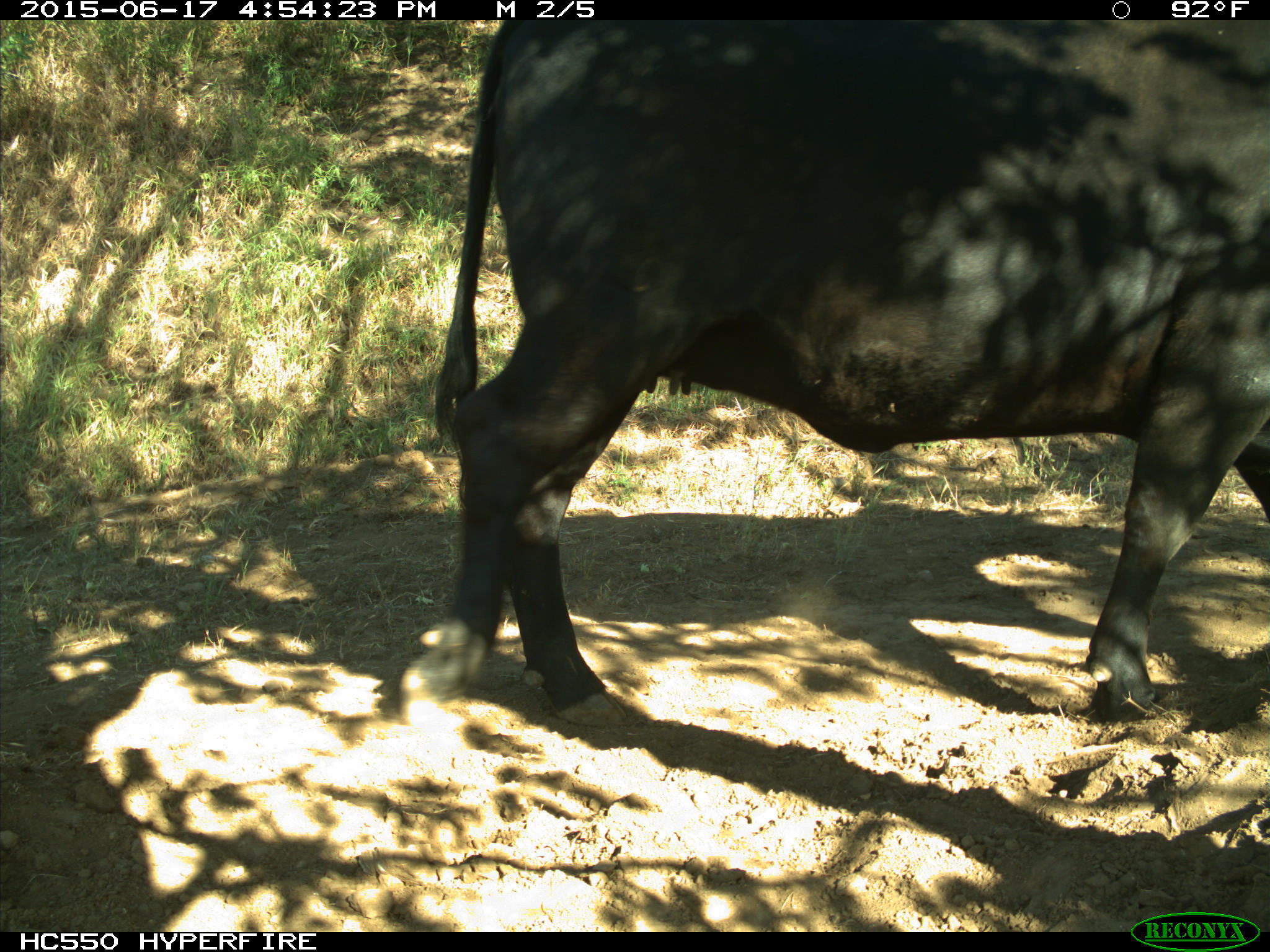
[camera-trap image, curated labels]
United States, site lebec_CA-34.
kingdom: Animalia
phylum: Chordata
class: Mammalia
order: Artiodactyla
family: Bovidae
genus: Bos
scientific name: Bos taurus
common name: domestic cow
Bos taurus (domestic cow).